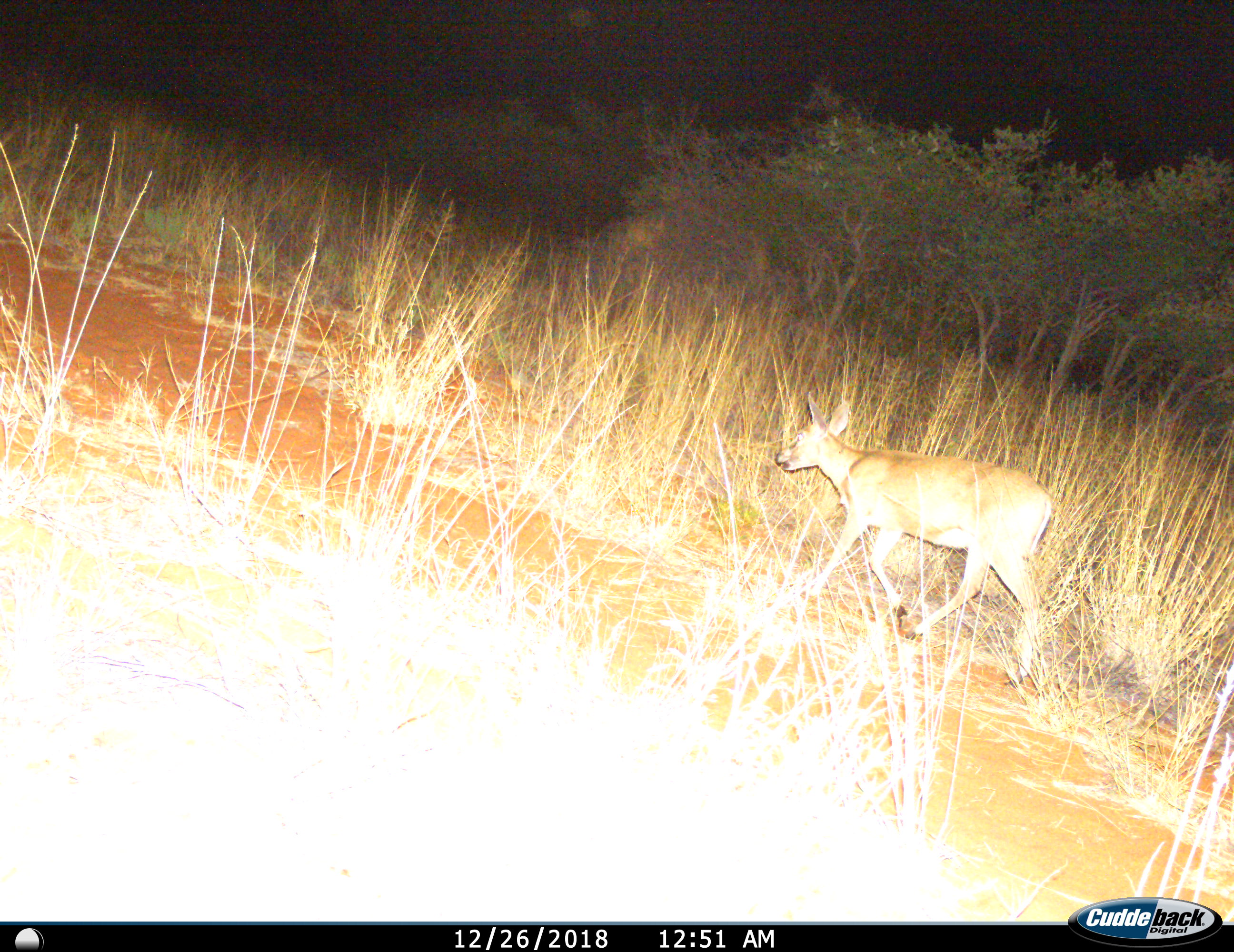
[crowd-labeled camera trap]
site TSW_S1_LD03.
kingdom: Animalia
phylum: Chordata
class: Mammalia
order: Artiodactyla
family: Bovidae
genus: Sylvicapra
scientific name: Sylvicapra grimmia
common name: common duiker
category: duikercommongrey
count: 1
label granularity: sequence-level